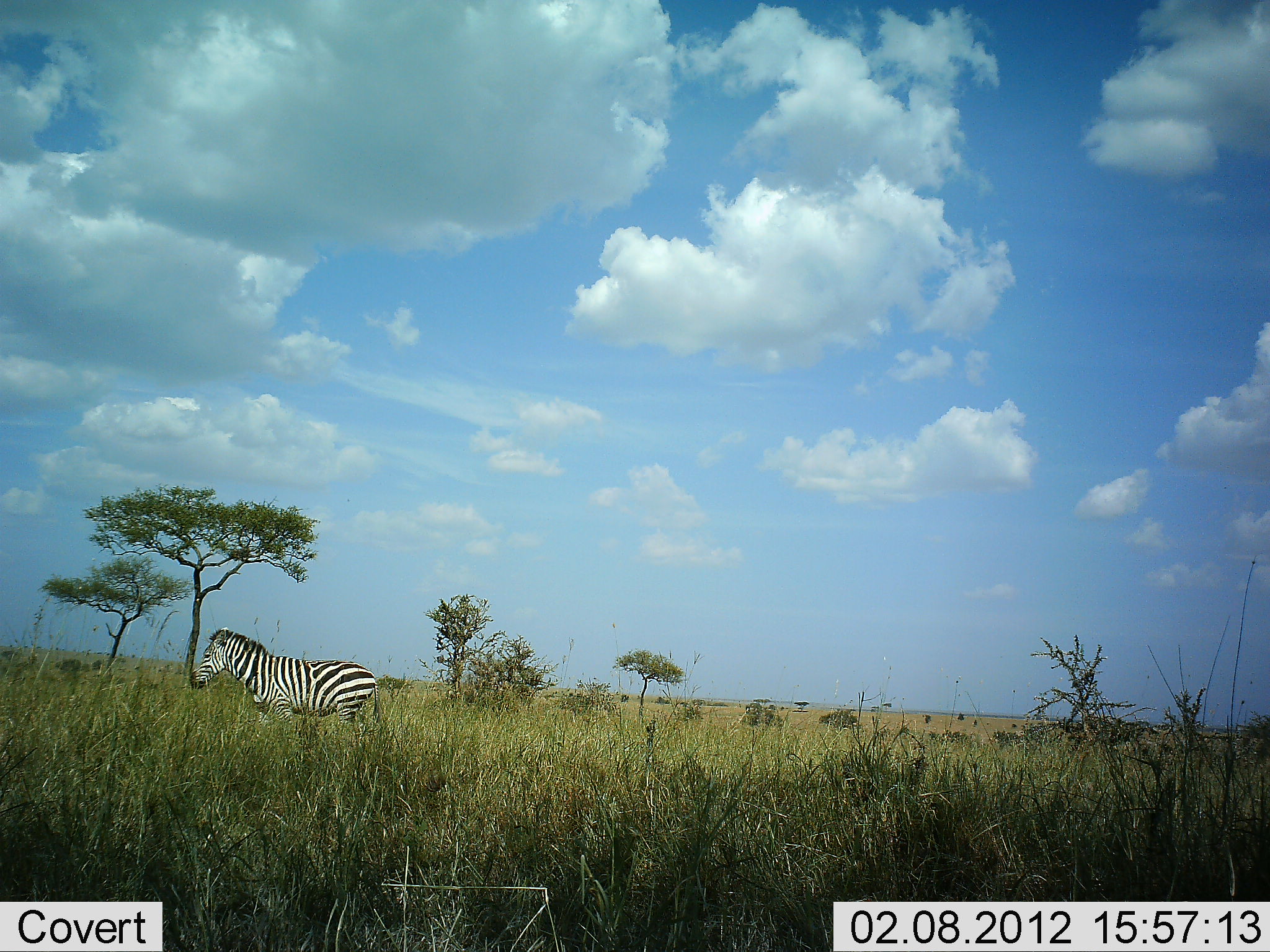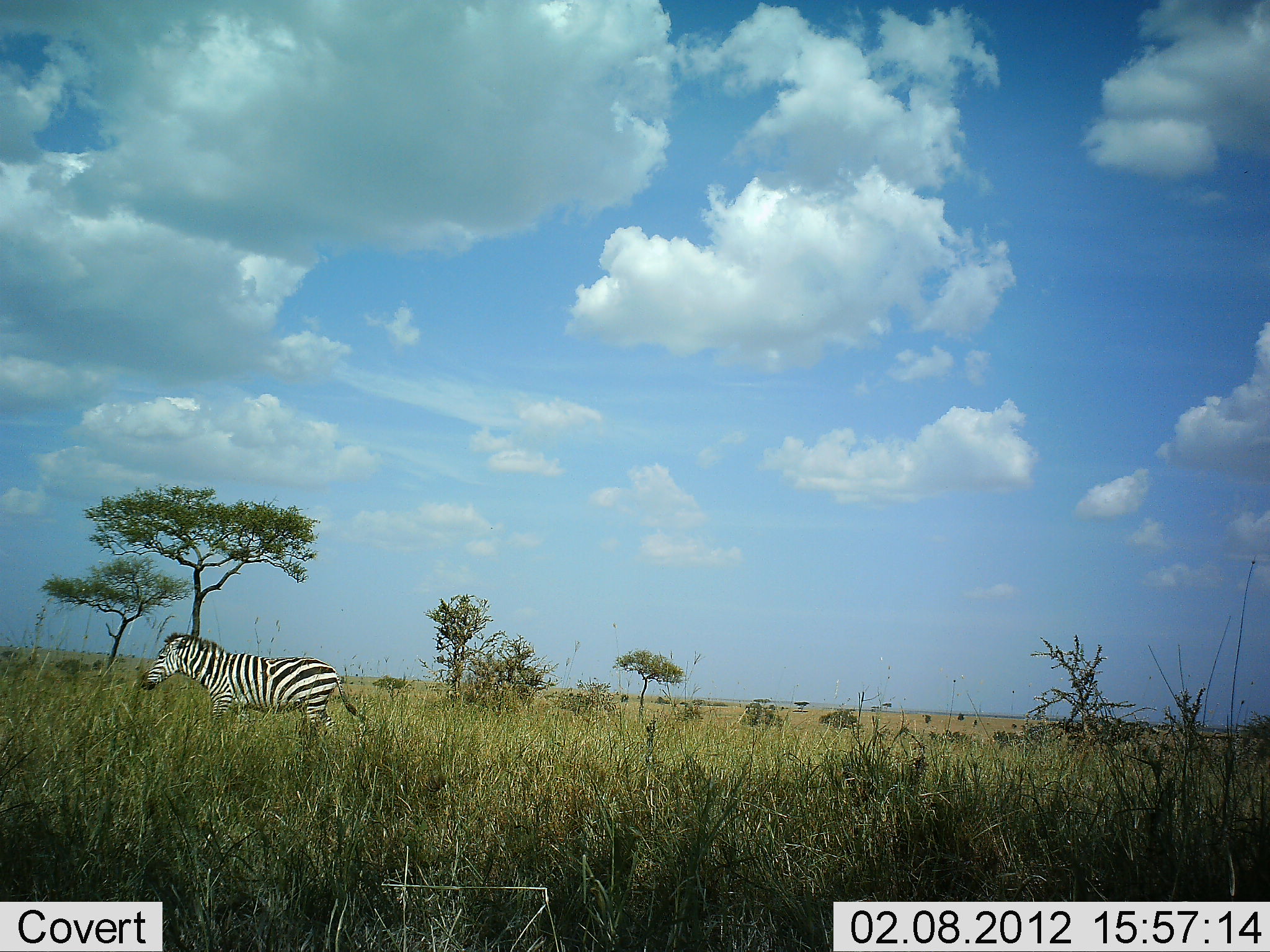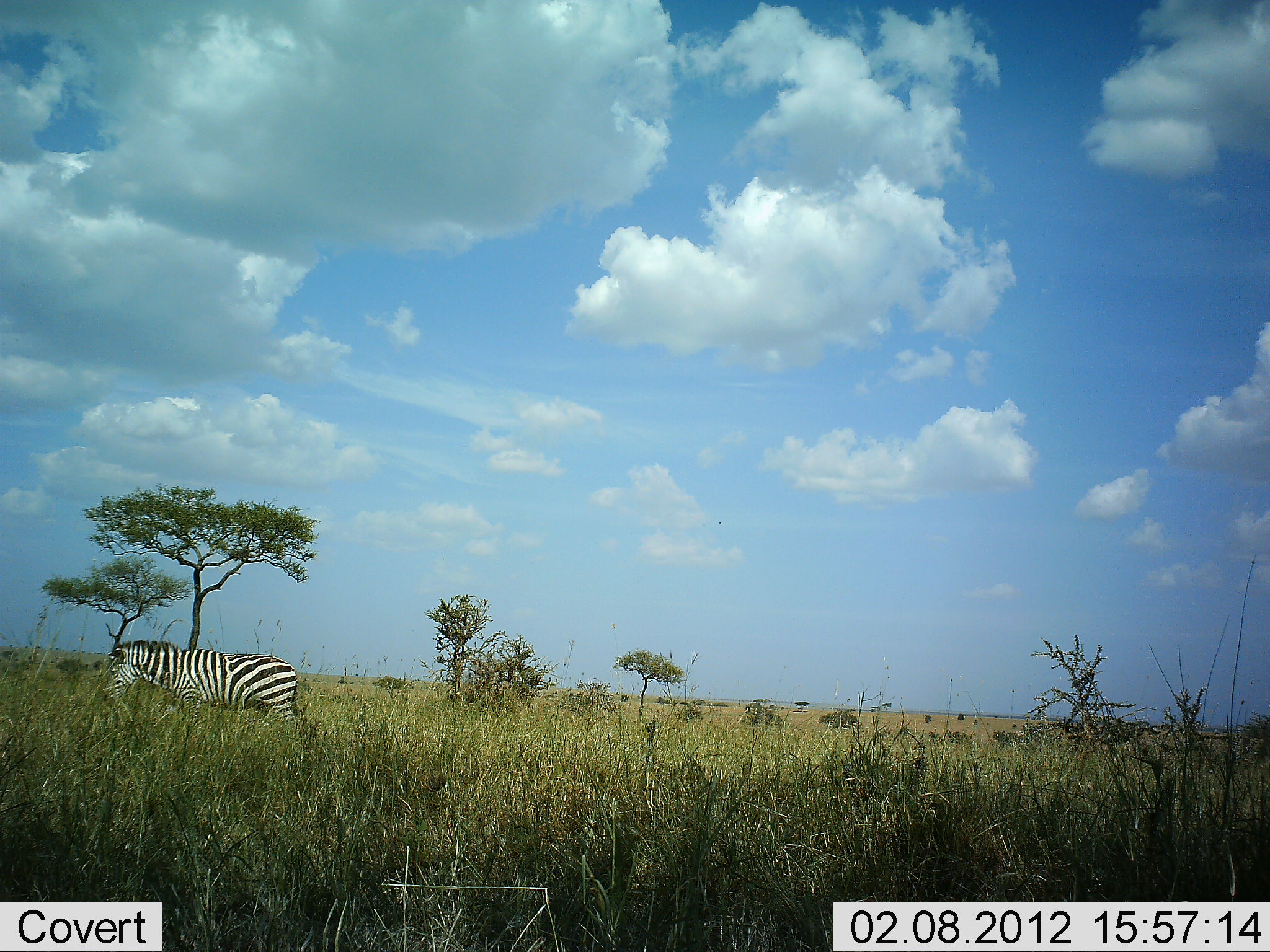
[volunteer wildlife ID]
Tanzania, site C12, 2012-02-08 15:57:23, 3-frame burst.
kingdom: Animalia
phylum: Chordata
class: Mammalia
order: Perissodactyla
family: Equidae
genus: Equus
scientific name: Equus quagga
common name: plains zebra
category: zebra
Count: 1.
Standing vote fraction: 16%.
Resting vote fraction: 0%.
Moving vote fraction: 92%.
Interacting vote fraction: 0%.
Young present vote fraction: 0%.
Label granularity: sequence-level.